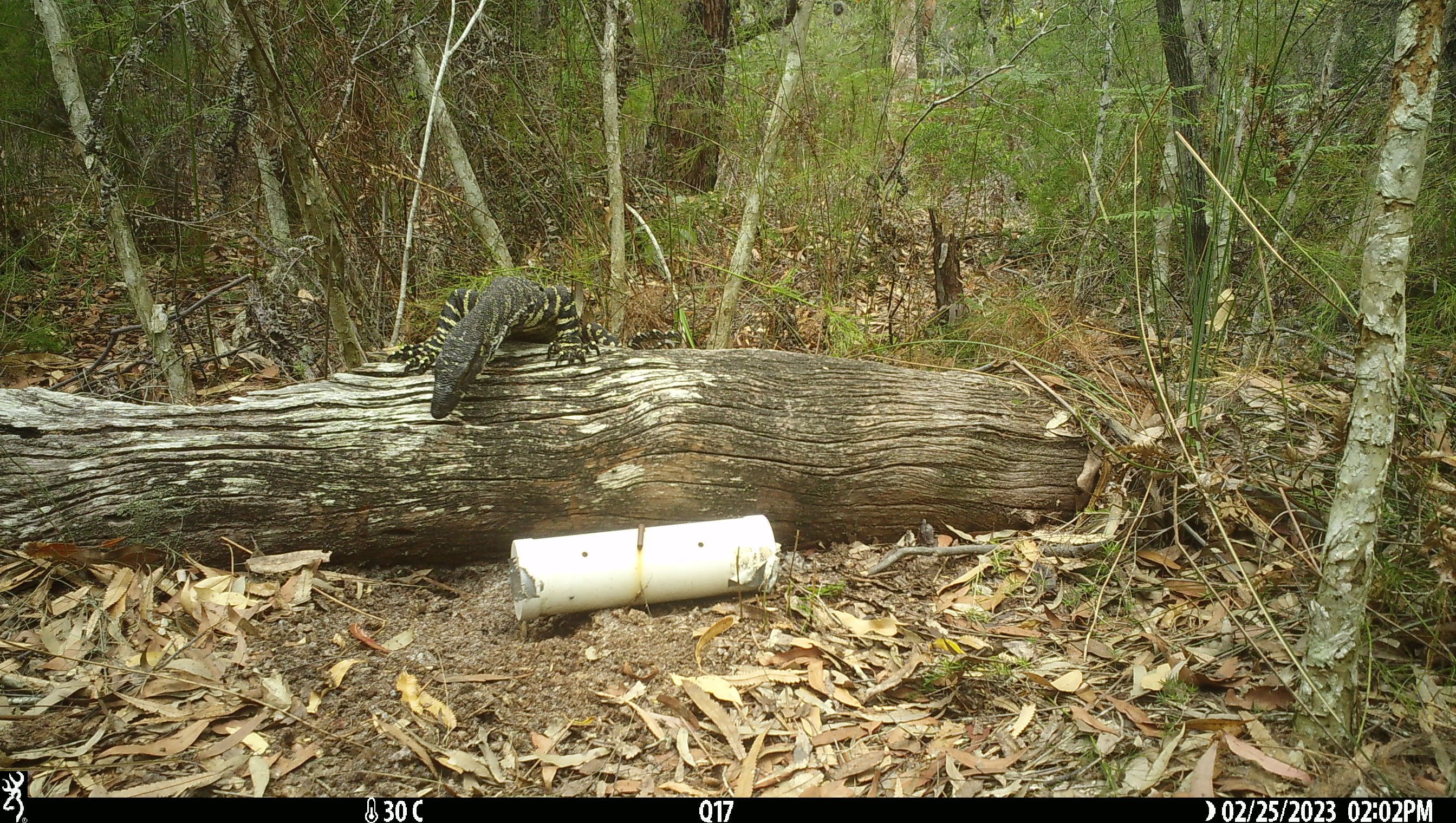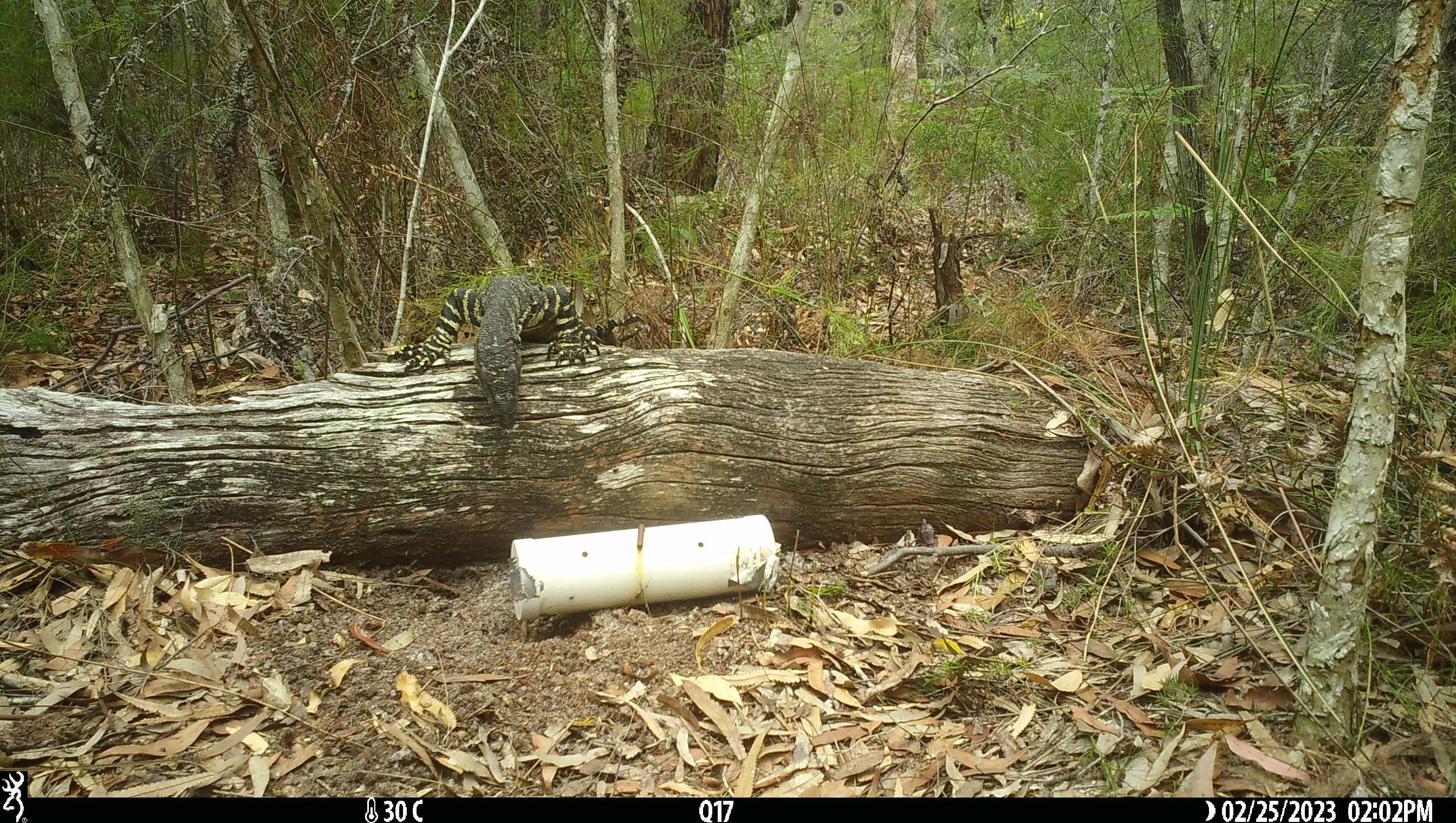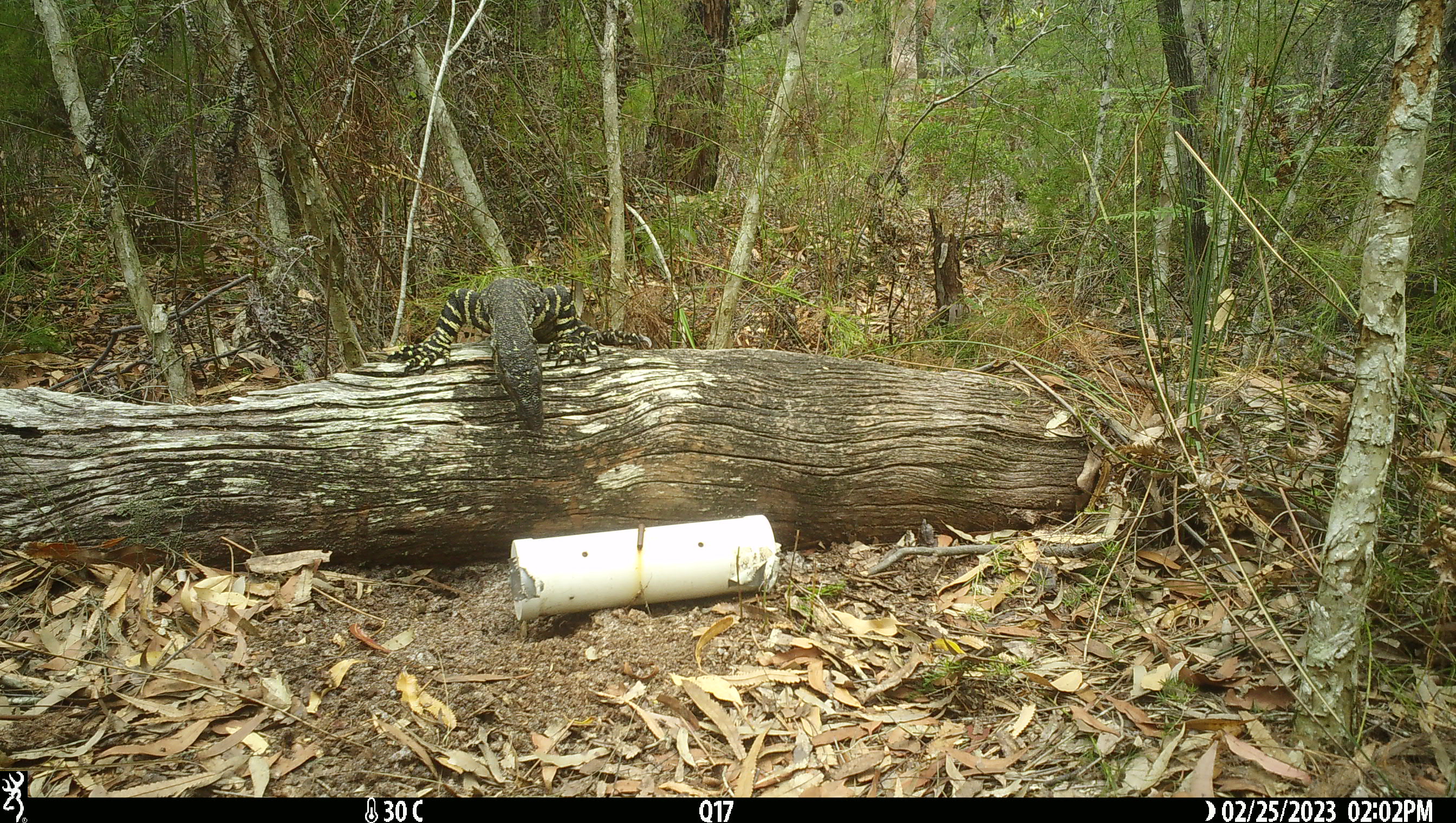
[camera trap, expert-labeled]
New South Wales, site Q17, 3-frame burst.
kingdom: Animalia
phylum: Chordata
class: Reptilia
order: Squamata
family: Varanidae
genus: Varanus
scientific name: Varanus varius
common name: lace monitor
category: goanna